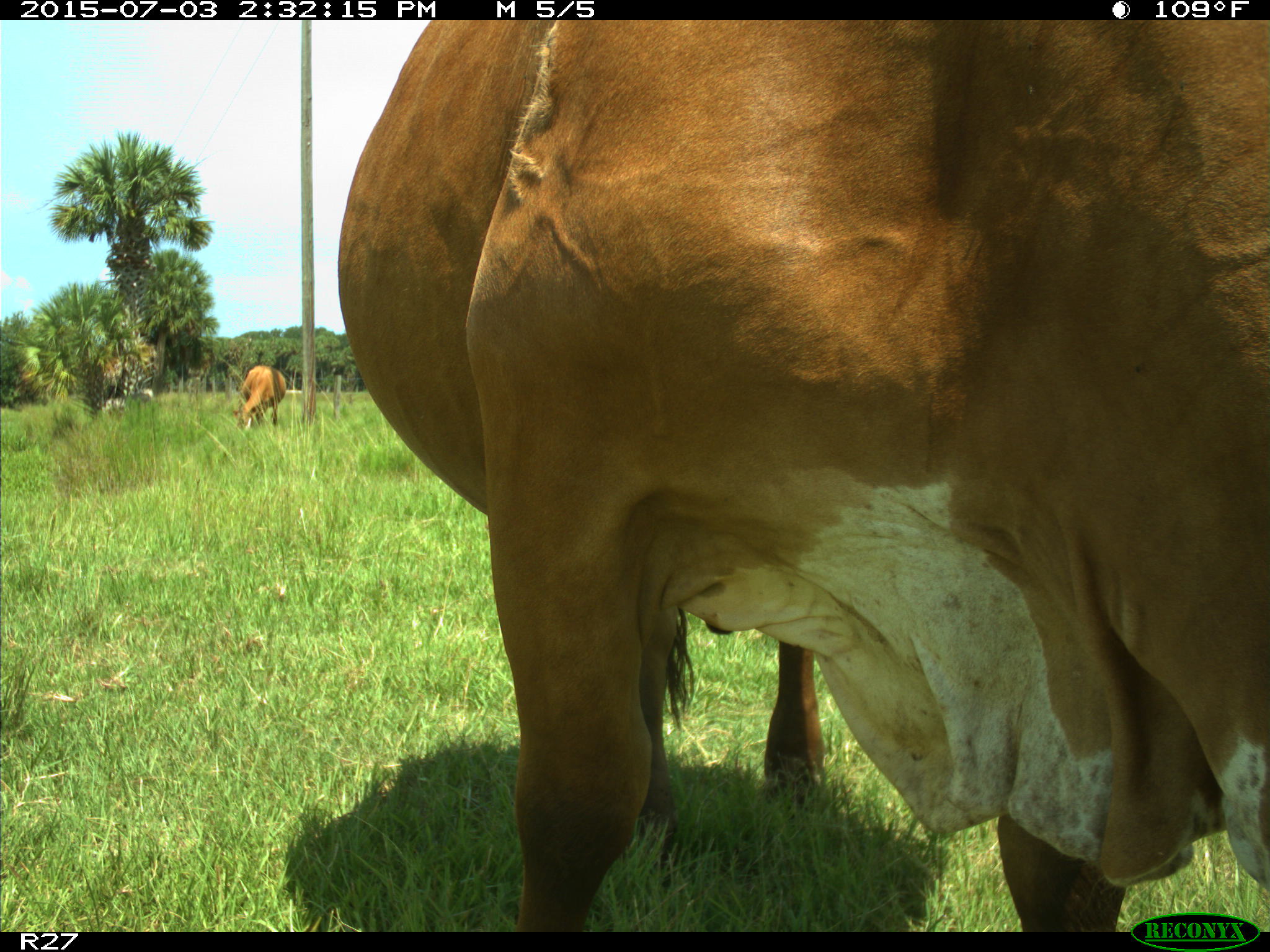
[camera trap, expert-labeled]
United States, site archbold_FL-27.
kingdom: Animalia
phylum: Chordata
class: Mammalia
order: Artiodactyla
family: Bovidae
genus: Bos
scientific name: Bos taurus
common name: domestic cow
Bos taurus (domestic cow).